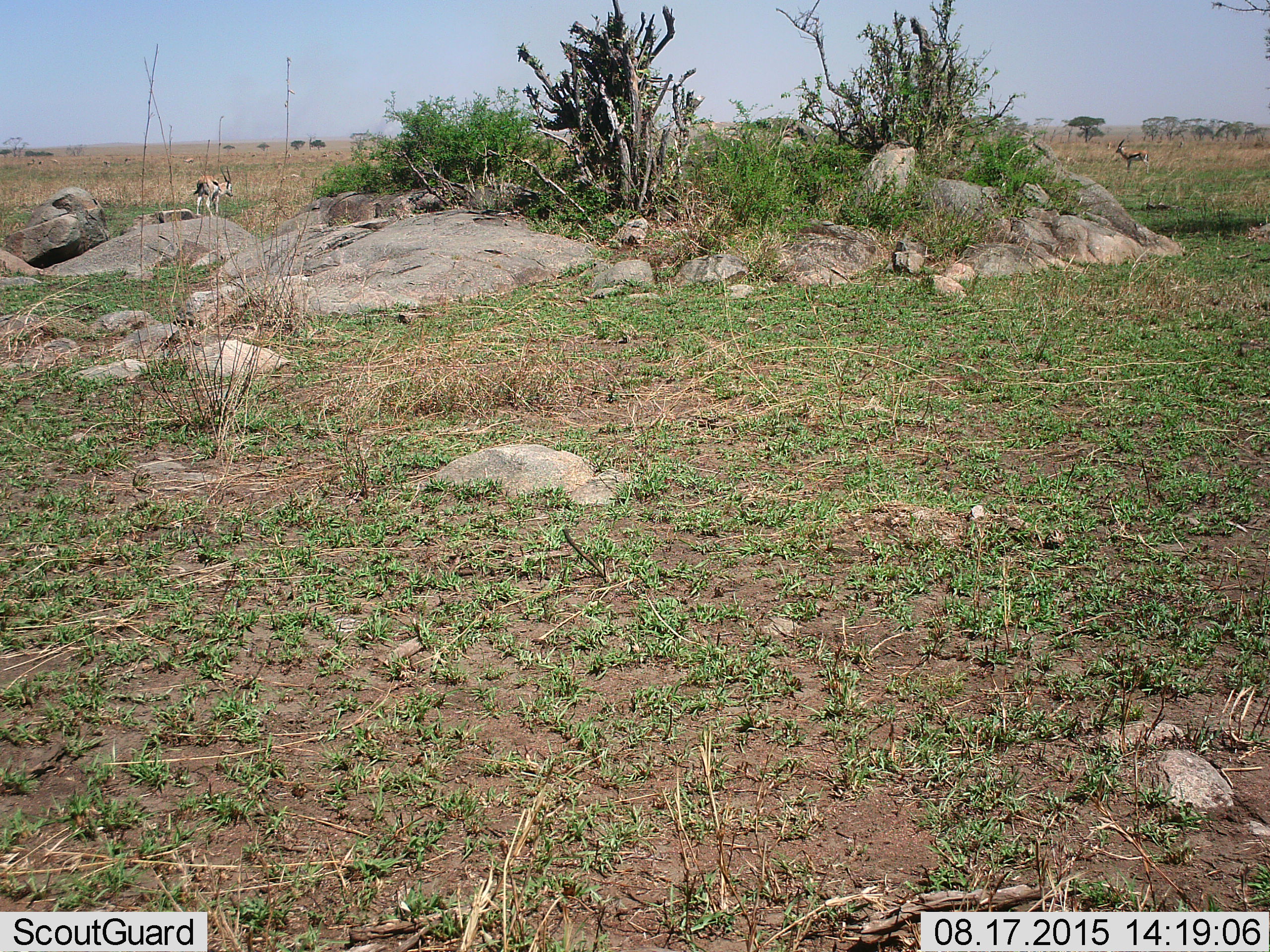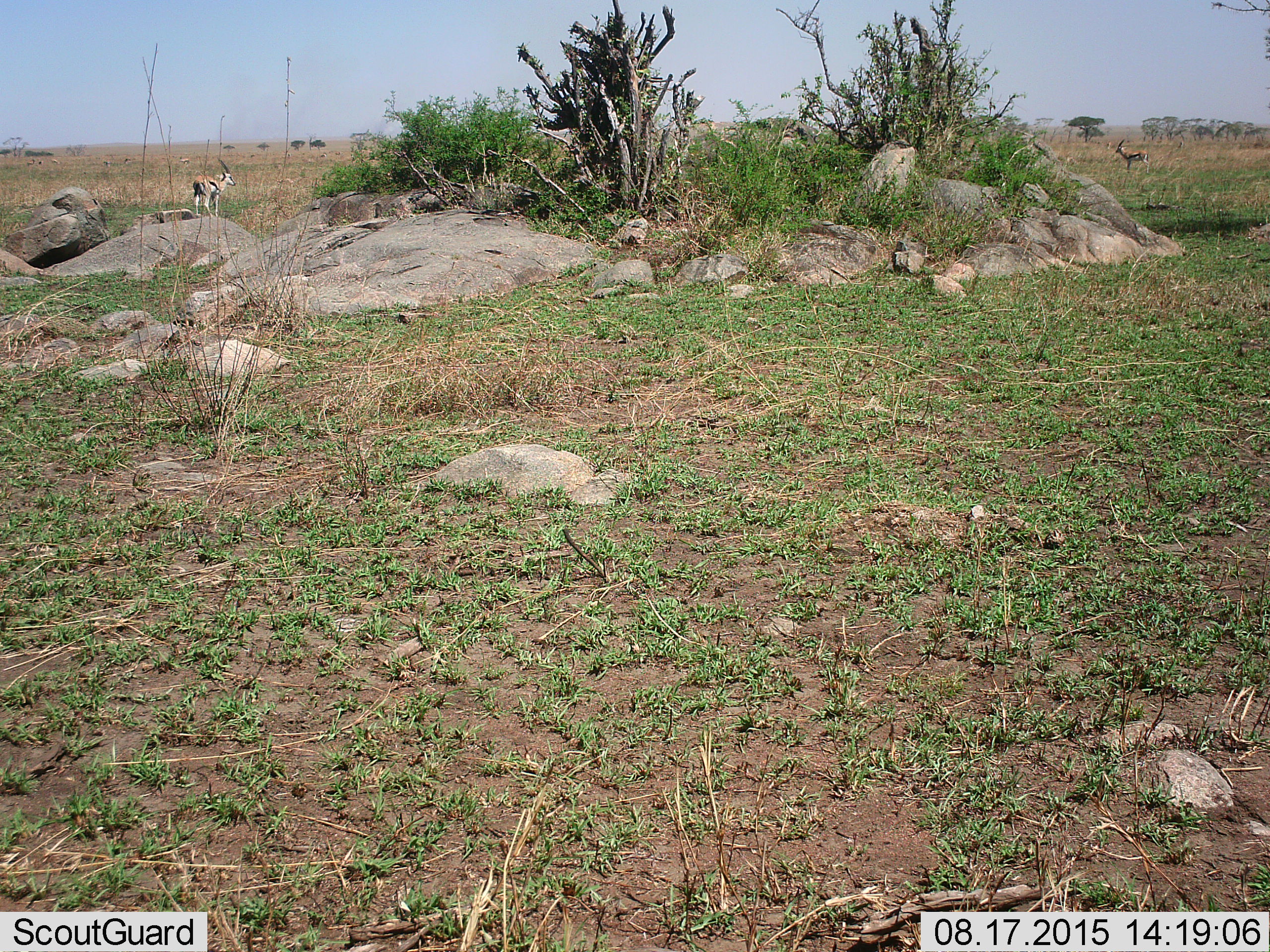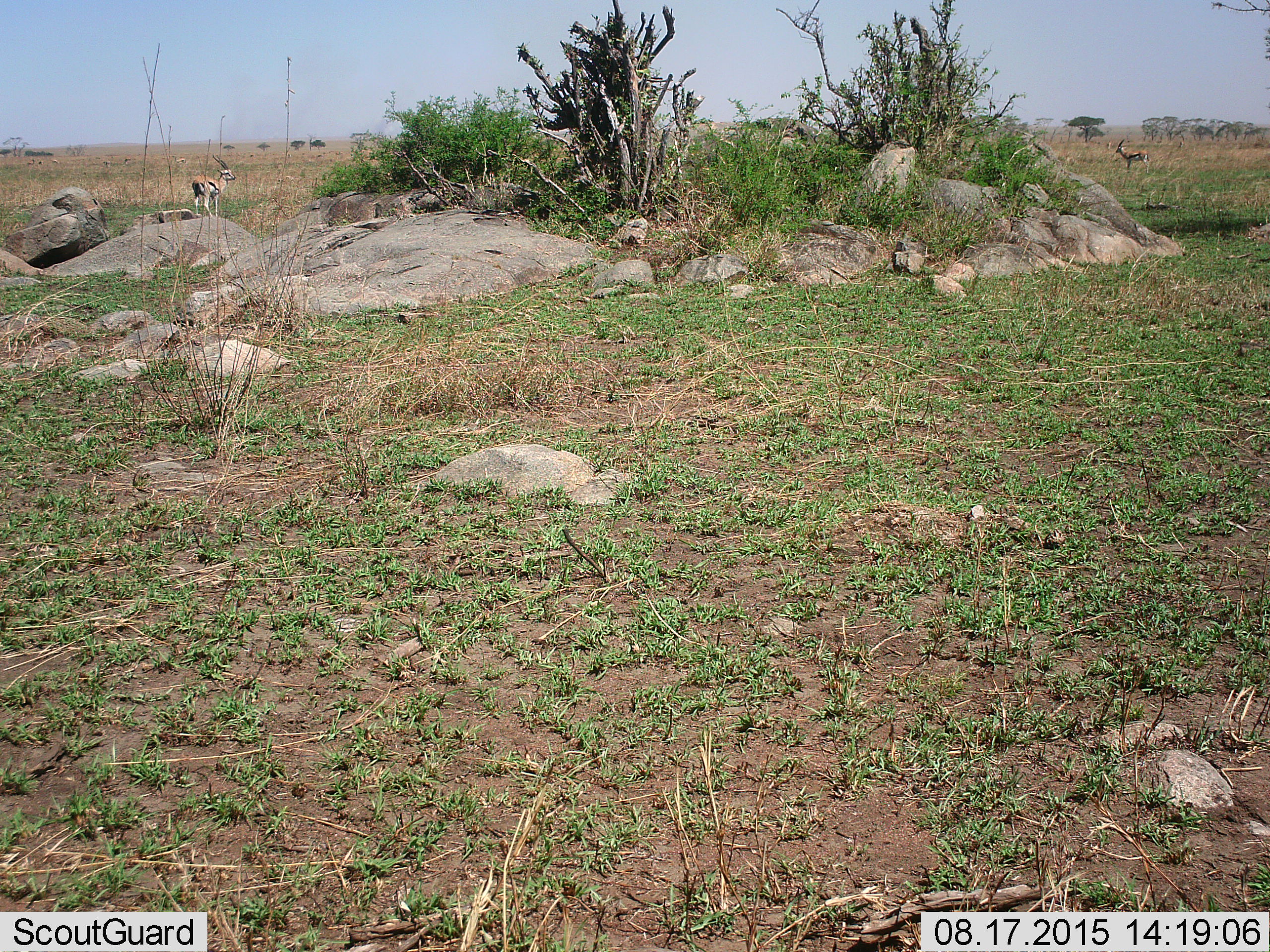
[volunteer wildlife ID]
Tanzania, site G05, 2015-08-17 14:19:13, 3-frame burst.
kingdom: Animalia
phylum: Chordata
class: Mammalia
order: Artiodactyla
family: Bovidae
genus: Eudorcas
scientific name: Eudorcas thomsonii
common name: thomson's gazelle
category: gazellethomsons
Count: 2.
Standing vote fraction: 92%.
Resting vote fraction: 0%.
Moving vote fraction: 23%.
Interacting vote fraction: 0%.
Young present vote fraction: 0%.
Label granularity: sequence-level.